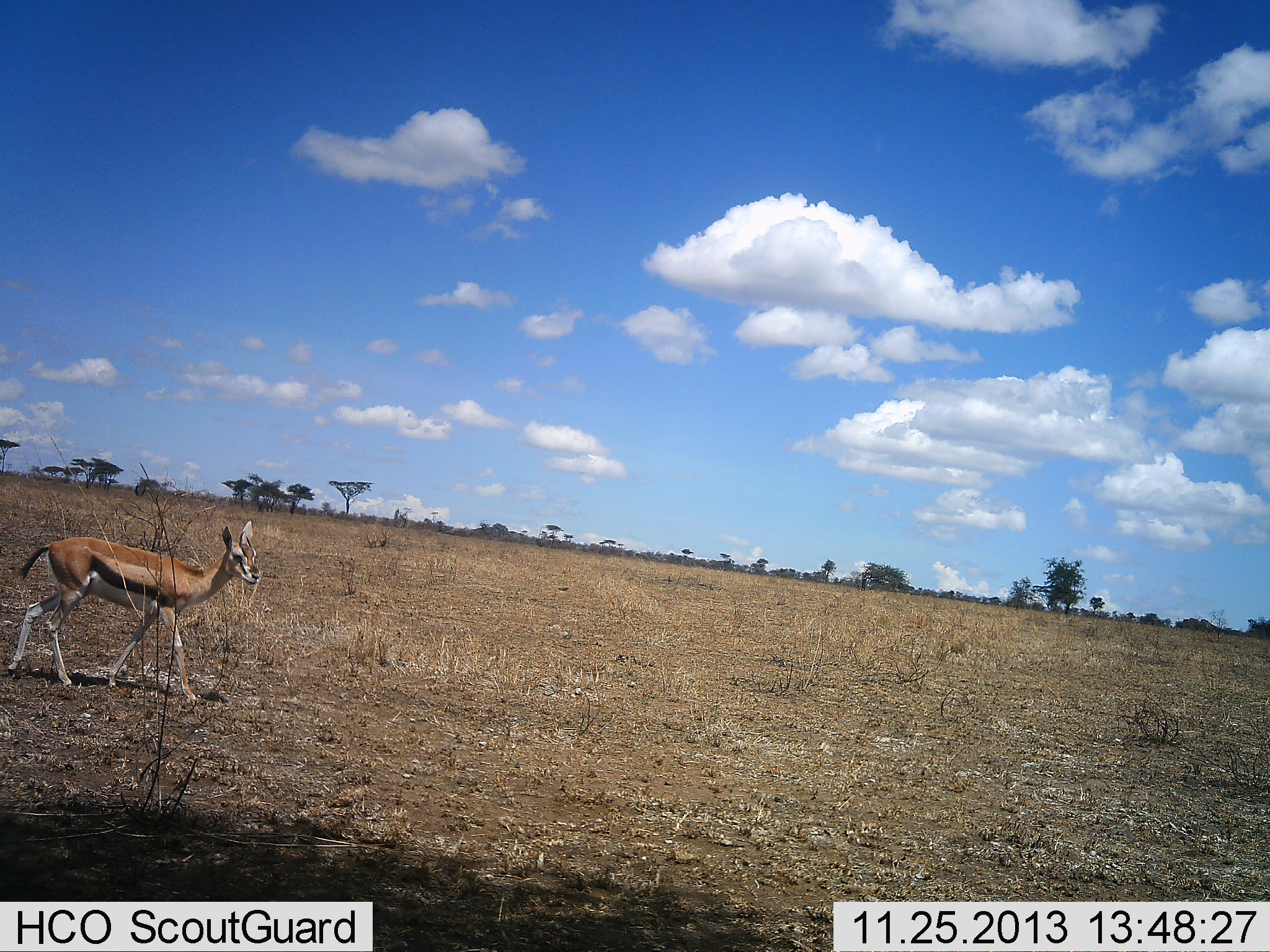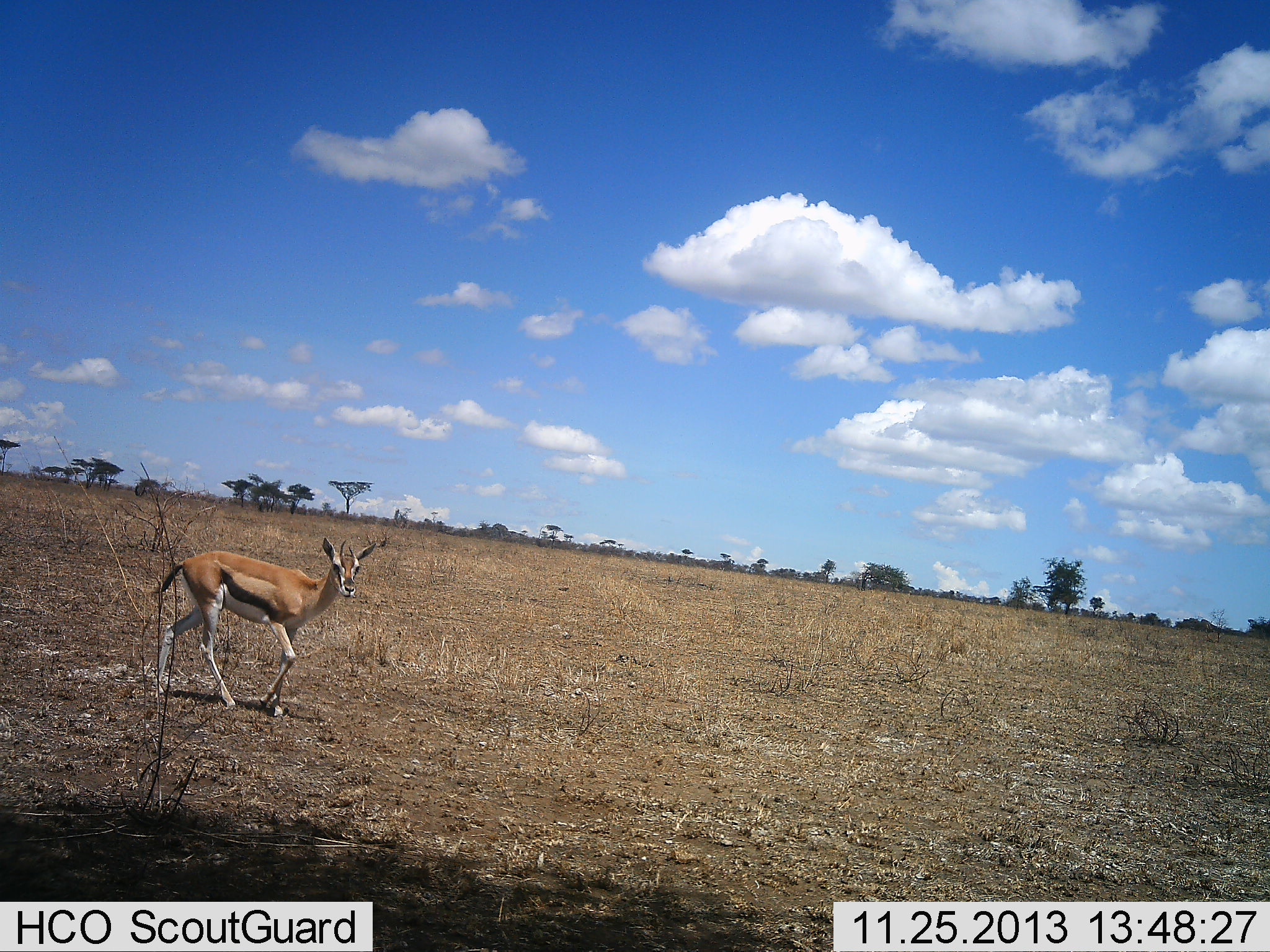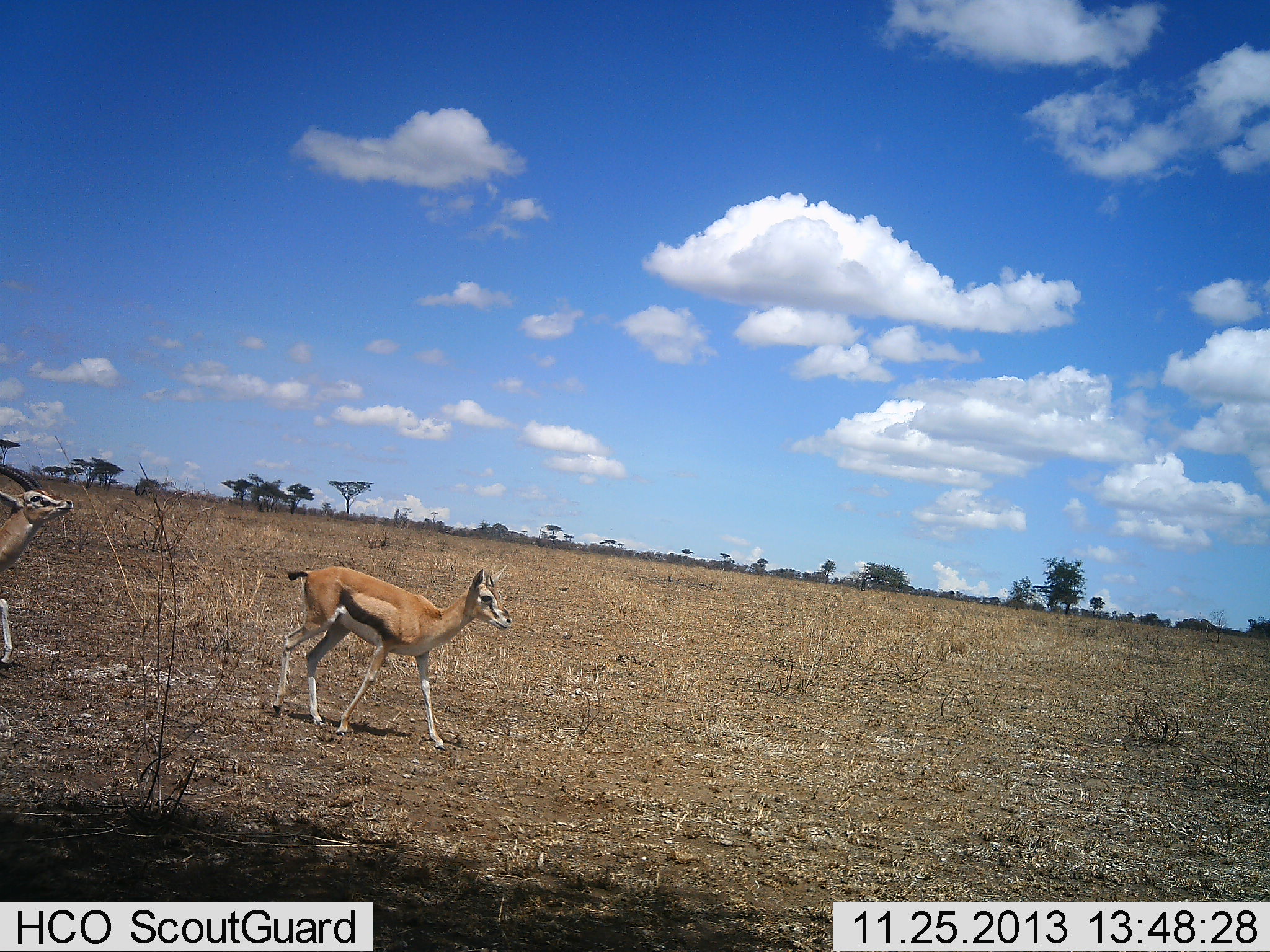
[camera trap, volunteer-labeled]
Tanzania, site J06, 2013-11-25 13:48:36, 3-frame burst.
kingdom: Animalia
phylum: Chordata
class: Mammalia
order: Artiodactyla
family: Bovidae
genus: Eudorcas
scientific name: Eudorcas thomsonii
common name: thomson's gazelle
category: gazellethomsons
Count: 2.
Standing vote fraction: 0%.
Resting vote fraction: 0%.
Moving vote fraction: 100%.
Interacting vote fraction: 10%.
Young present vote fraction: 0%.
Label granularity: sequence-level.